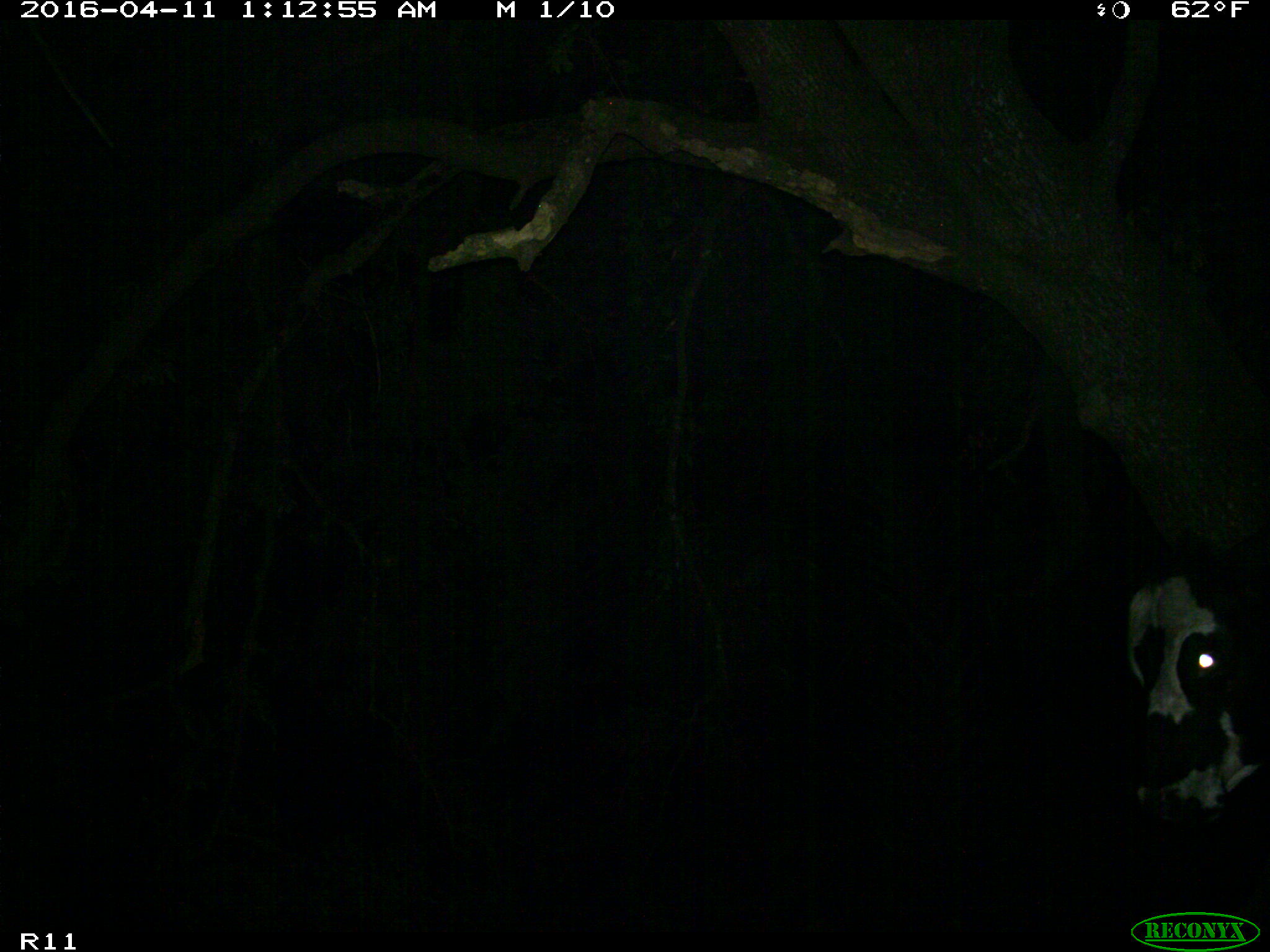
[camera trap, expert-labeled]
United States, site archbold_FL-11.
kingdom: Animalia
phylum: Chordata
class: Mammalia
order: Artiodactyla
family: Bovidae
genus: Bos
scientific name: Bos taurus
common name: domestic cow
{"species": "Bos taurus (domestic cow)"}